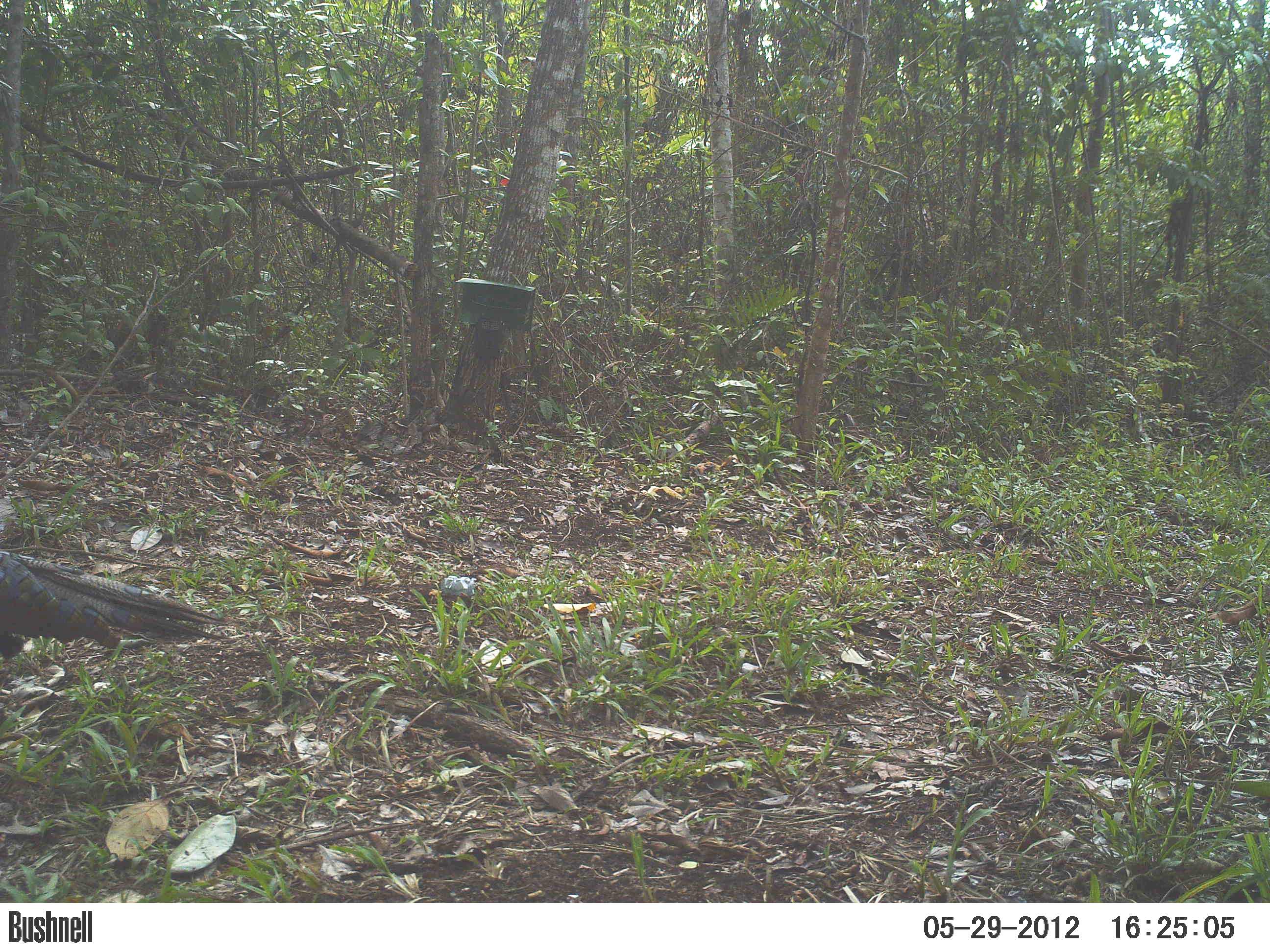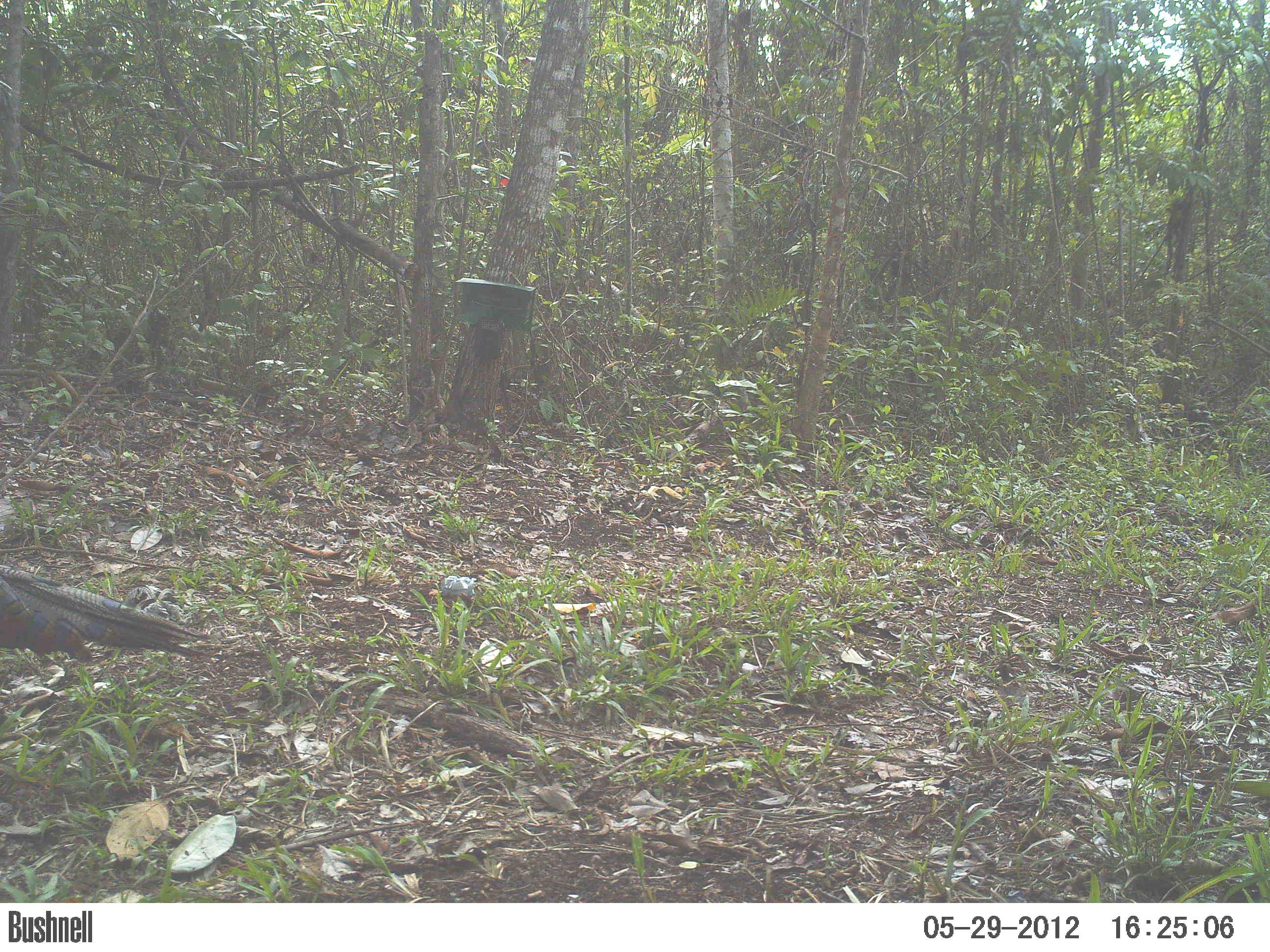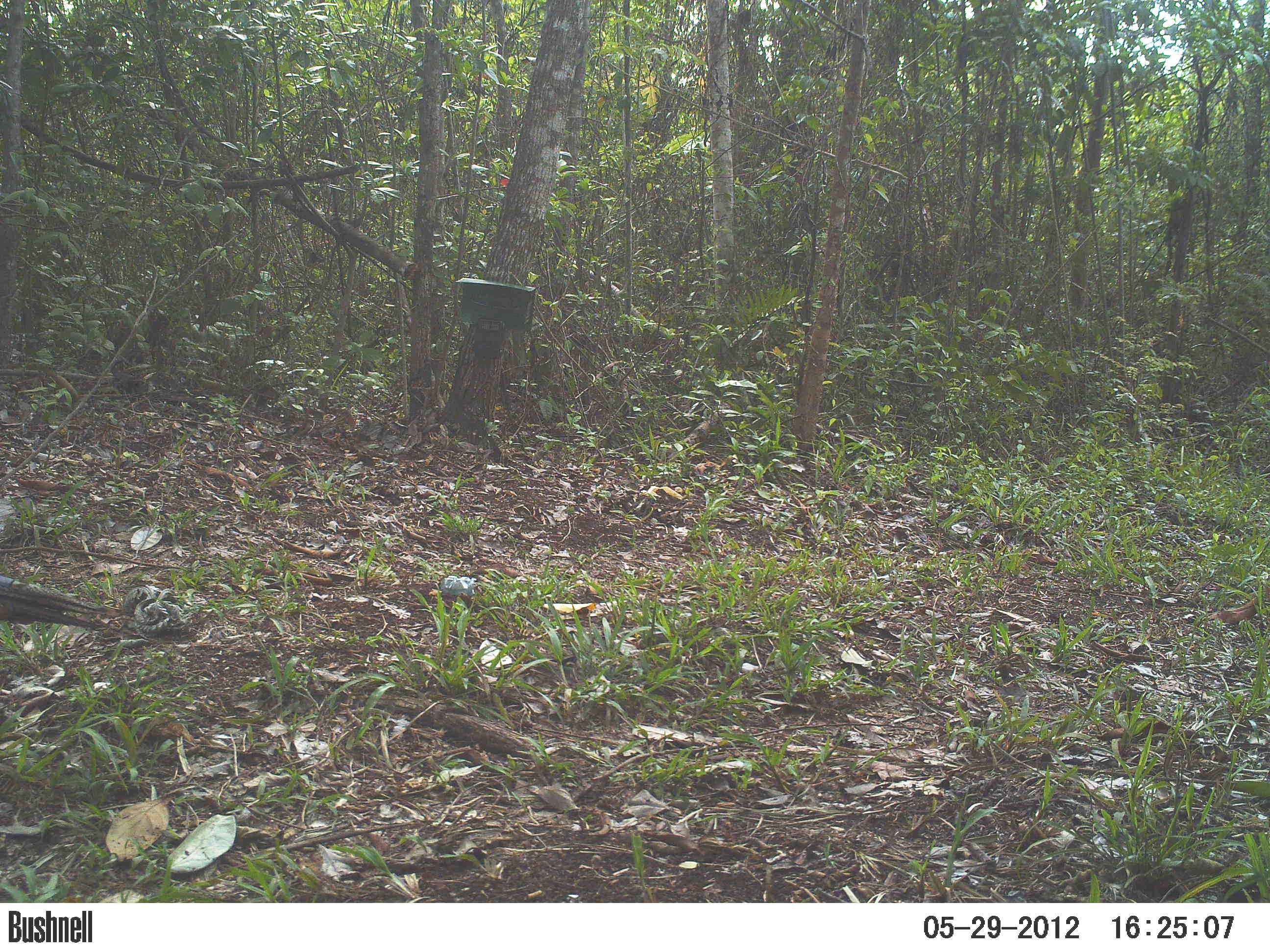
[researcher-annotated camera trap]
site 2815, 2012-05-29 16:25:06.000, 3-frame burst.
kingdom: Animalia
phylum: Chordata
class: Aves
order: Galliformes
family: Phasianidae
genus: Meleagris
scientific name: Meleagris ocellata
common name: ocellated turkey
Meleagris ocellata (ocellated turkey), count 3, age adult.